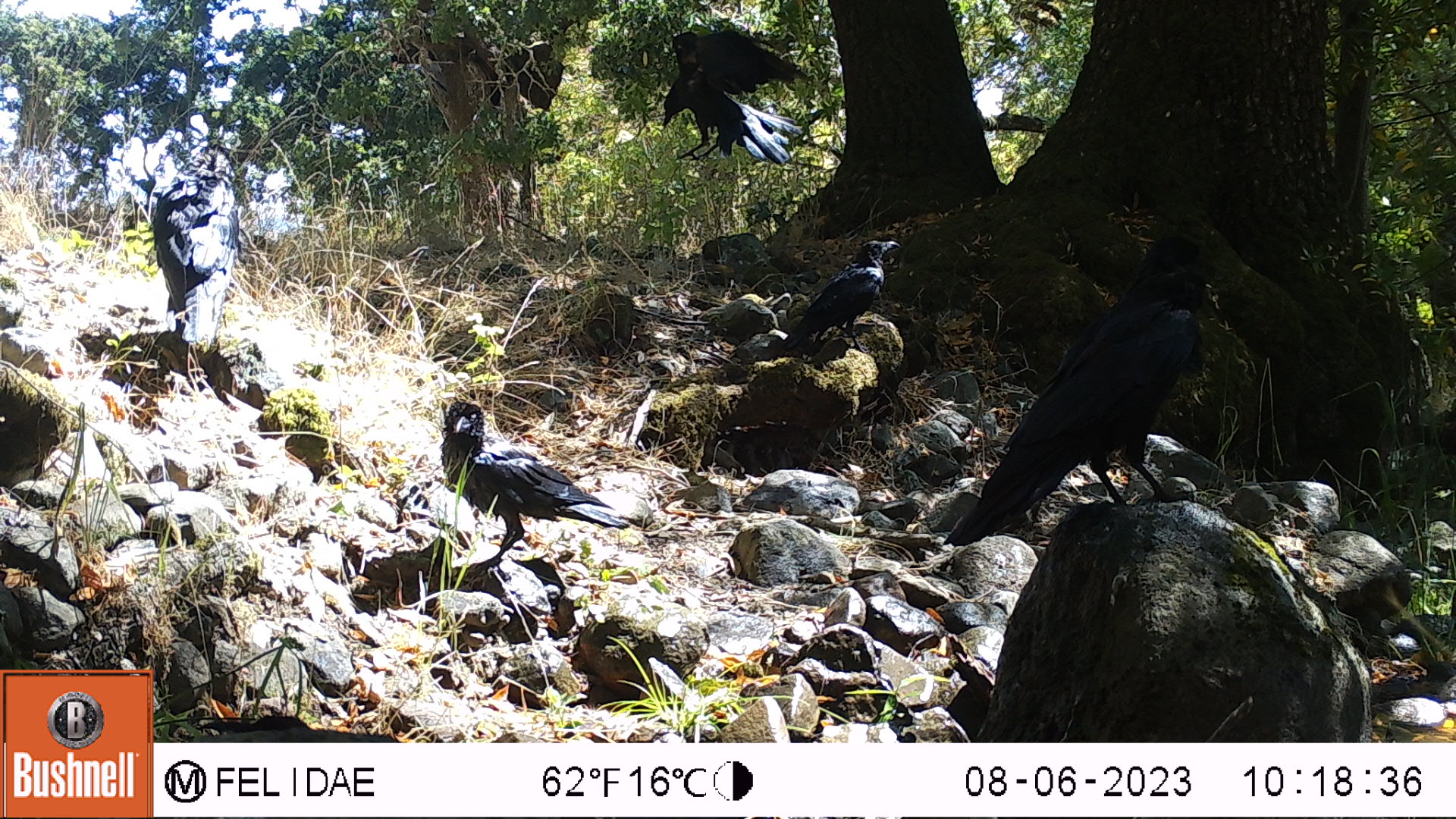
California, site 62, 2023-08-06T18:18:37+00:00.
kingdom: Animalia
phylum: Chordata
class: Aves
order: Passeriformes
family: Corvidae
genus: Corvus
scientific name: Corvus brachyrhynchos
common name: american crow